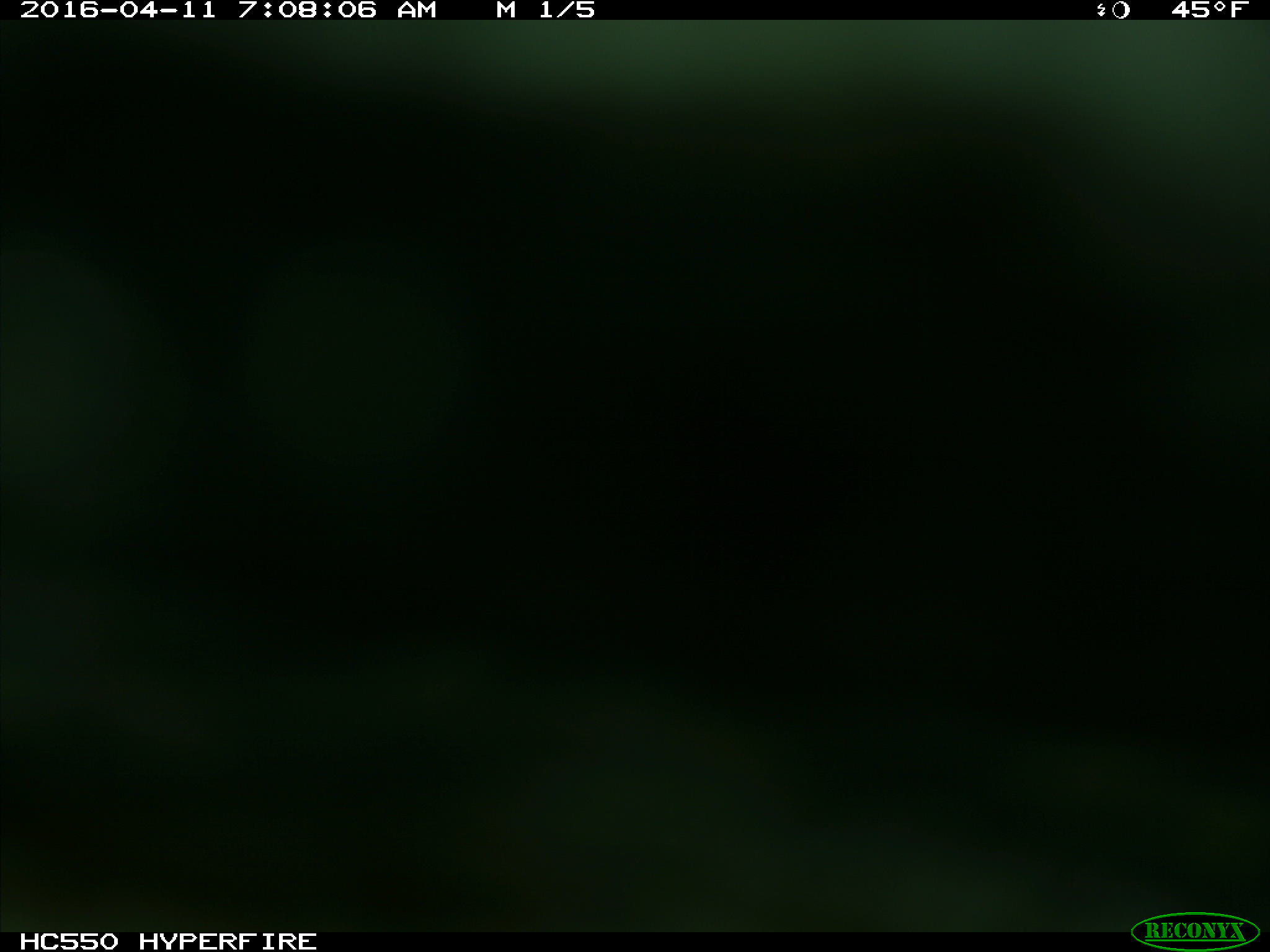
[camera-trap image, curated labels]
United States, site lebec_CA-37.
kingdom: Animalia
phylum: Chordata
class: Mammalia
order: Artiodactyla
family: Bovidae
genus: Bos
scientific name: Bos taurus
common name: domestic cow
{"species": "Bos taurus (domestic cow)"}